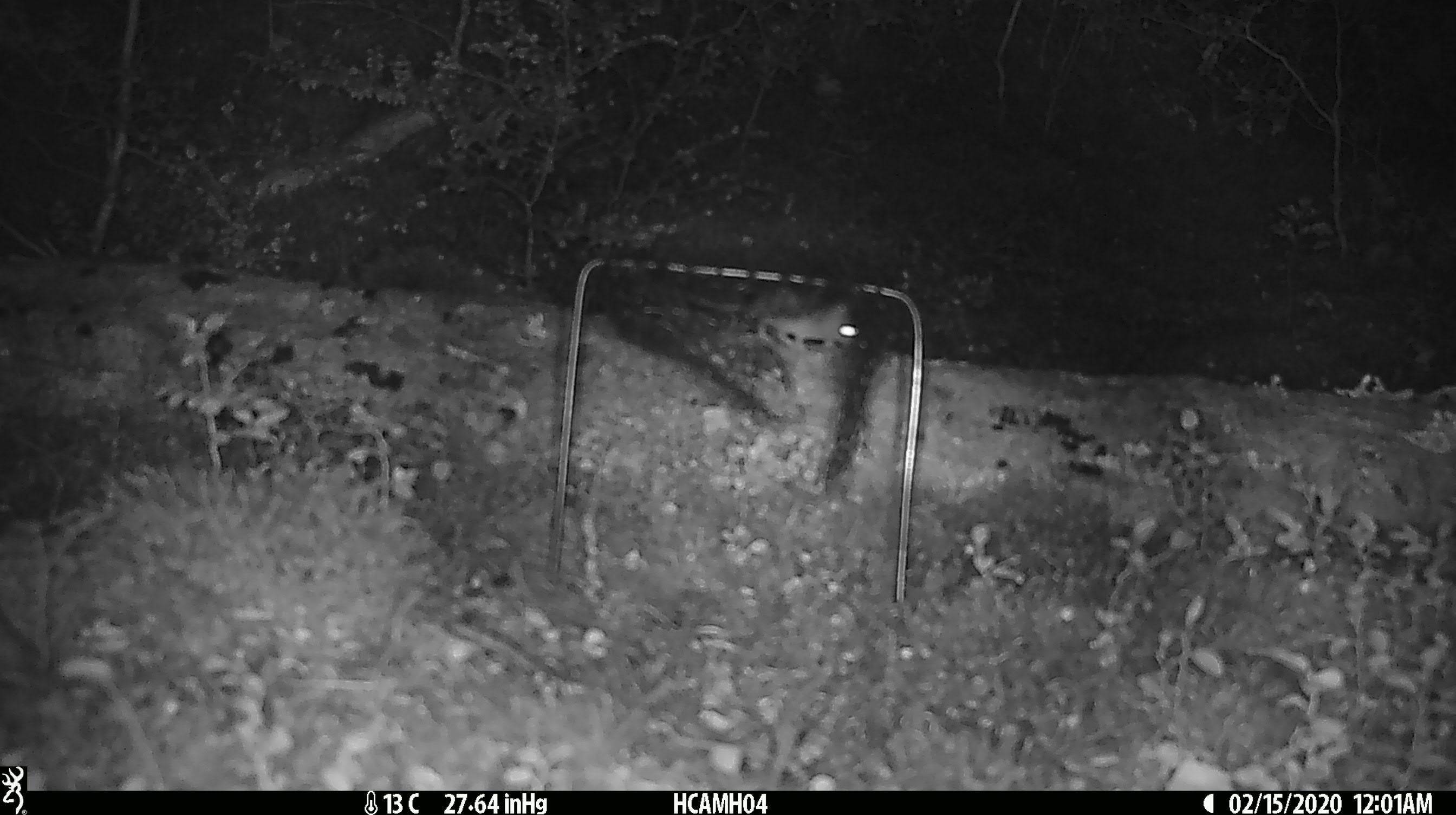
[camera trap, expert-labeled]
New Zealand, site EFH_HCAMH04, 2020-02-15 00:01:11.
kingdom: Animalia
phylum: Chordata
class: Mammalia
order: Rodentia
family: Muridae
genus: Mus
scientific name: Mus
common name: mouse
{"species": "mouse (Mus)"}